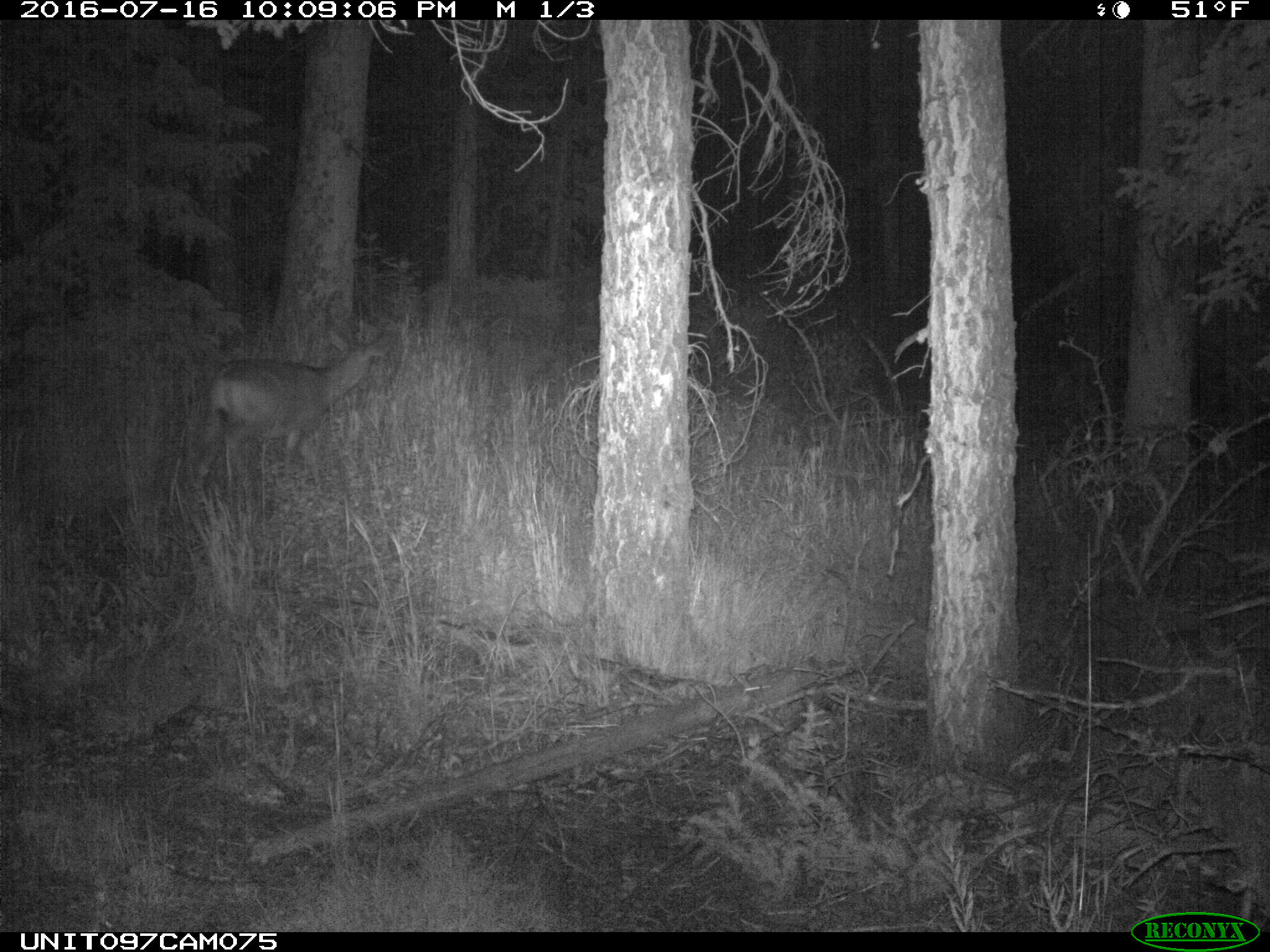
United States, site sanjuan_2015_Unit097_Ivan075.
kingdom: Animalia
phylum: Chordata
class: Mammalia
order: Artiodactyla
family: Cervidae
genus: Odocoileus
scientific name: Odocoileus hemionus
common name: mule deer